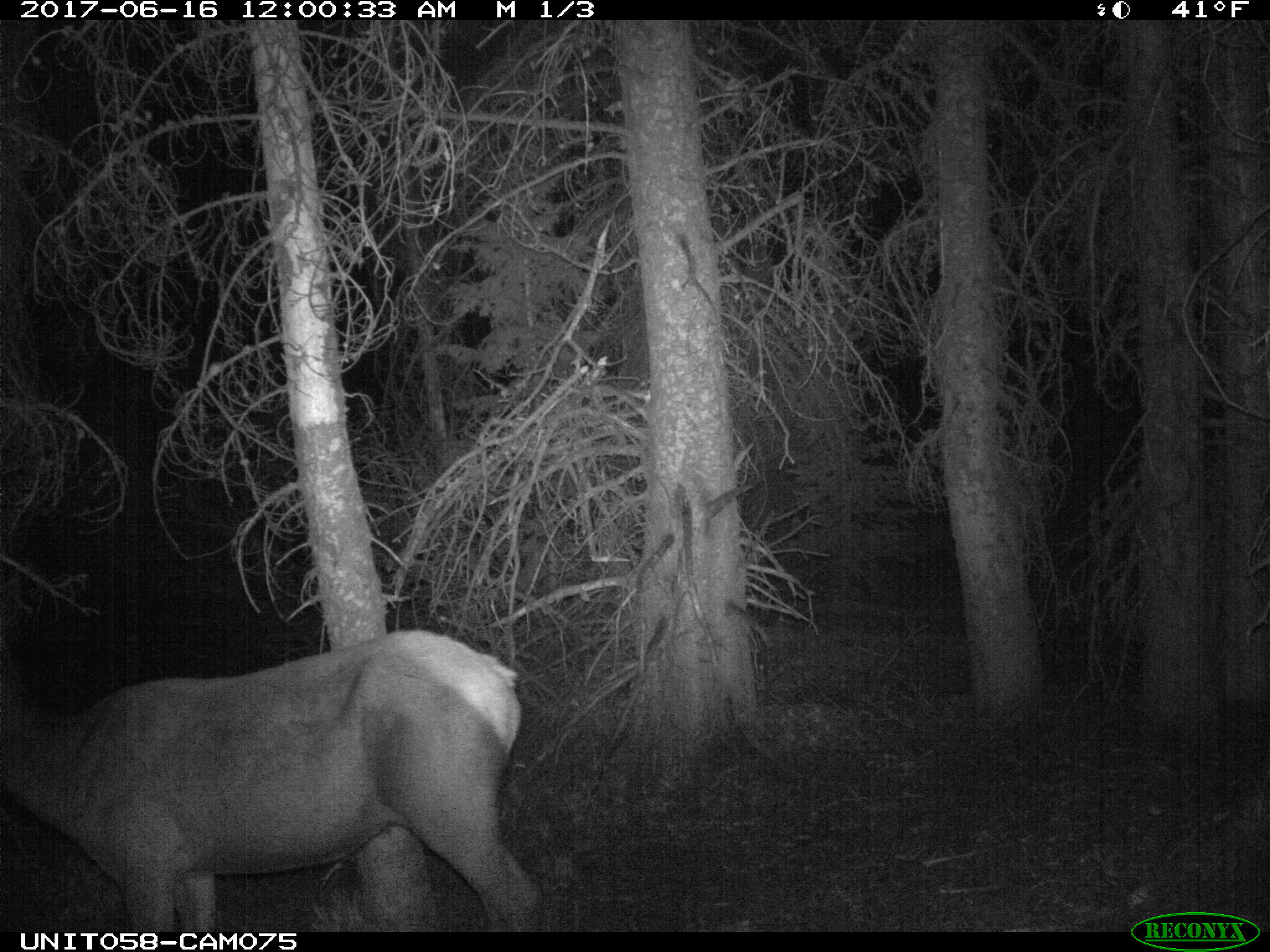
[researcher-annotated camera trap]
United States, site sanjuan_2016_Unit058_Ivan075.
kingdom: Animalia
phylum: Chordata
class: Mammalia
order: Artiodactyla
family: Cervidae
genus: Cervus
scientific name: Cervus elaphus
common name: red deer